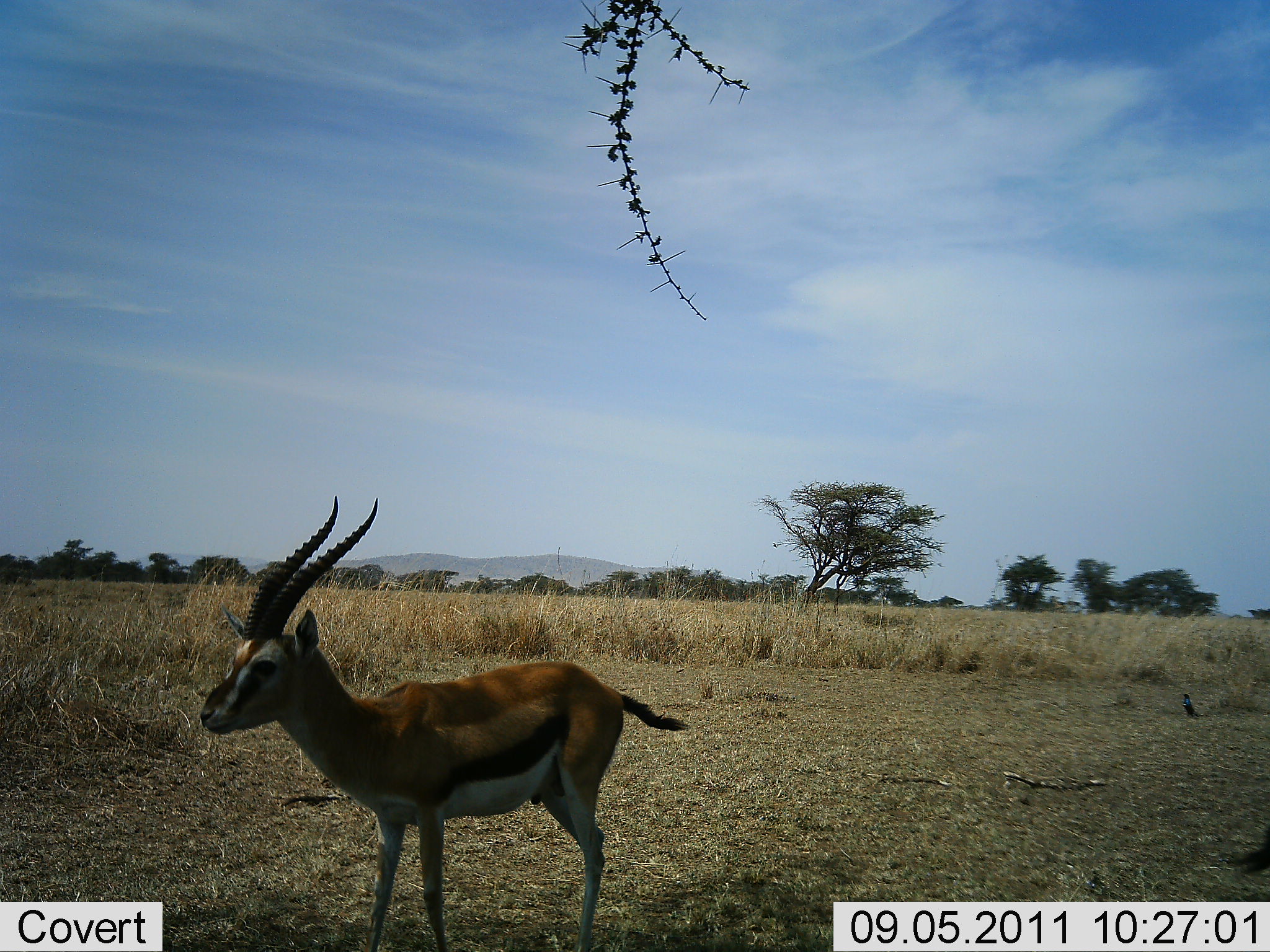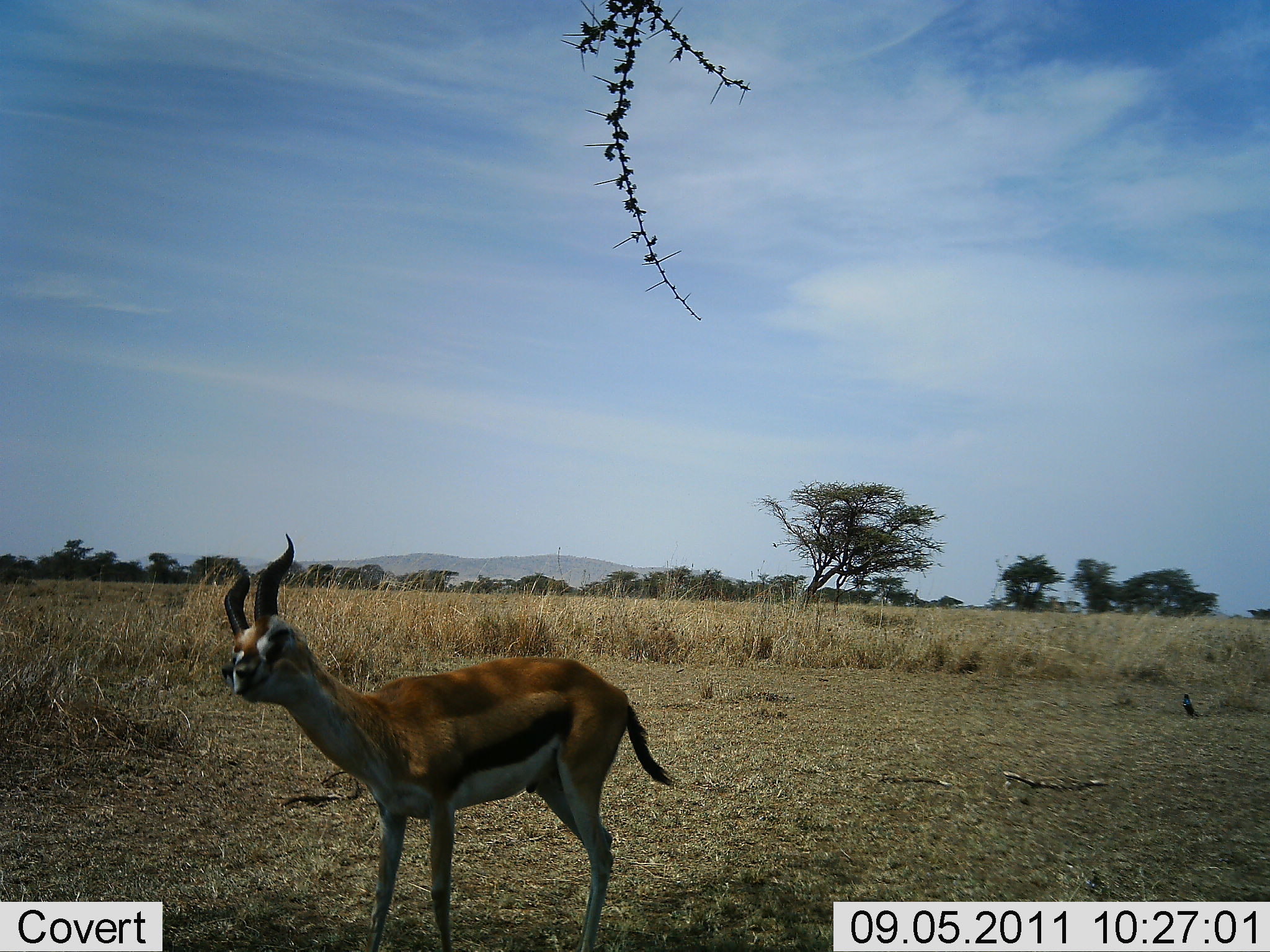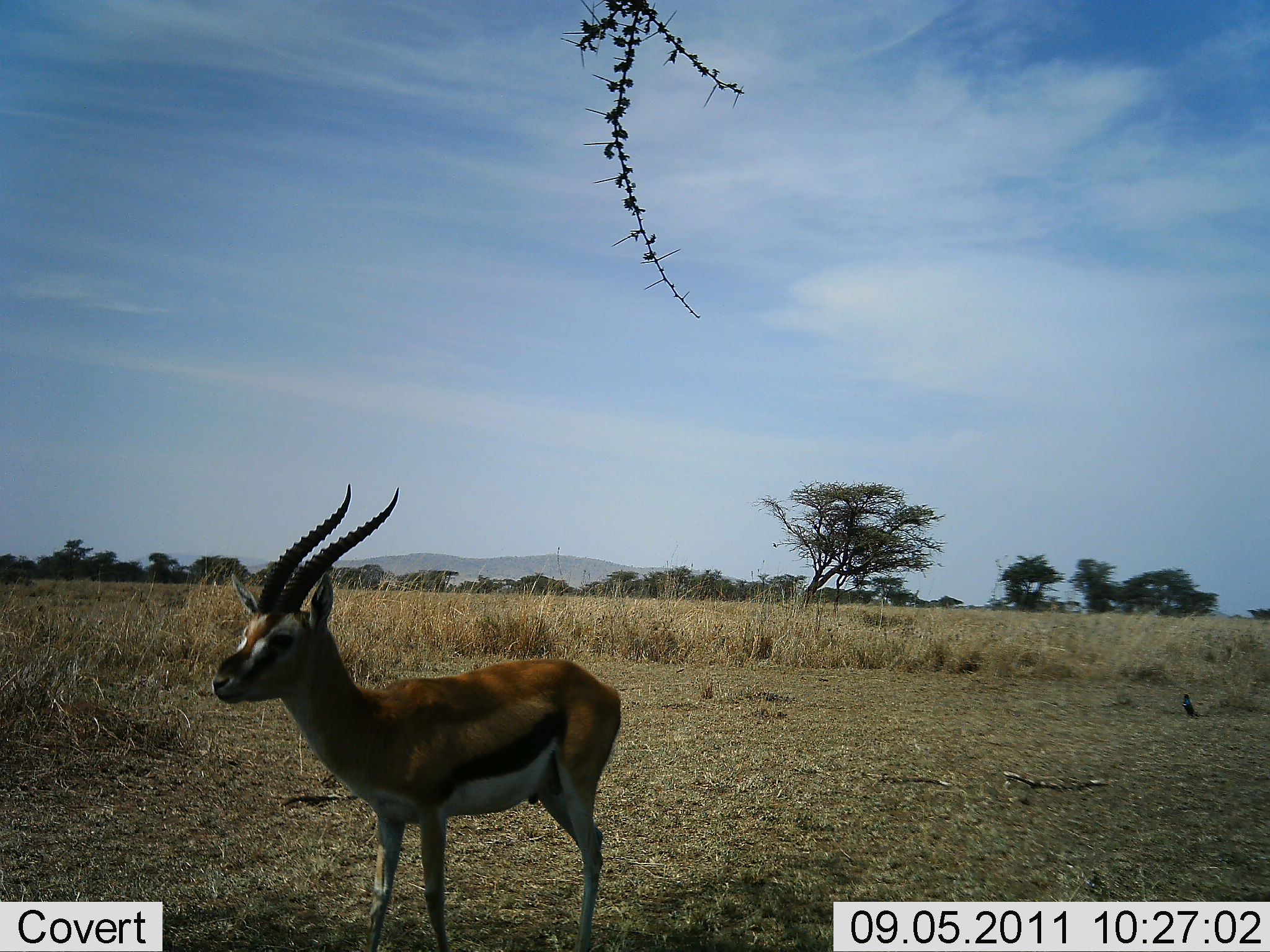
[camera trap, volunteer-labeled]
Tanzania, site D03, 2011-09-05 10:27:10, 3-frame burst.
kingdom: Animalia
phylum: Chordata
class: Mammalia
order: Artiodactyla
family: Bovidae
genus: Eudorcas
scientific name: Eudorcas thomsonii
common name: thomson's gazelle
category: gazellethomsons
Gazellethomsons (thomson's gazelle) (Eudorcas thomsonii), count 1. Behavior (volunteer vote fractions): standing 100%, resting 0%, moving 15%, interacting 0%. Young present (vote fraction): 0%. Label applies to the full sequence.